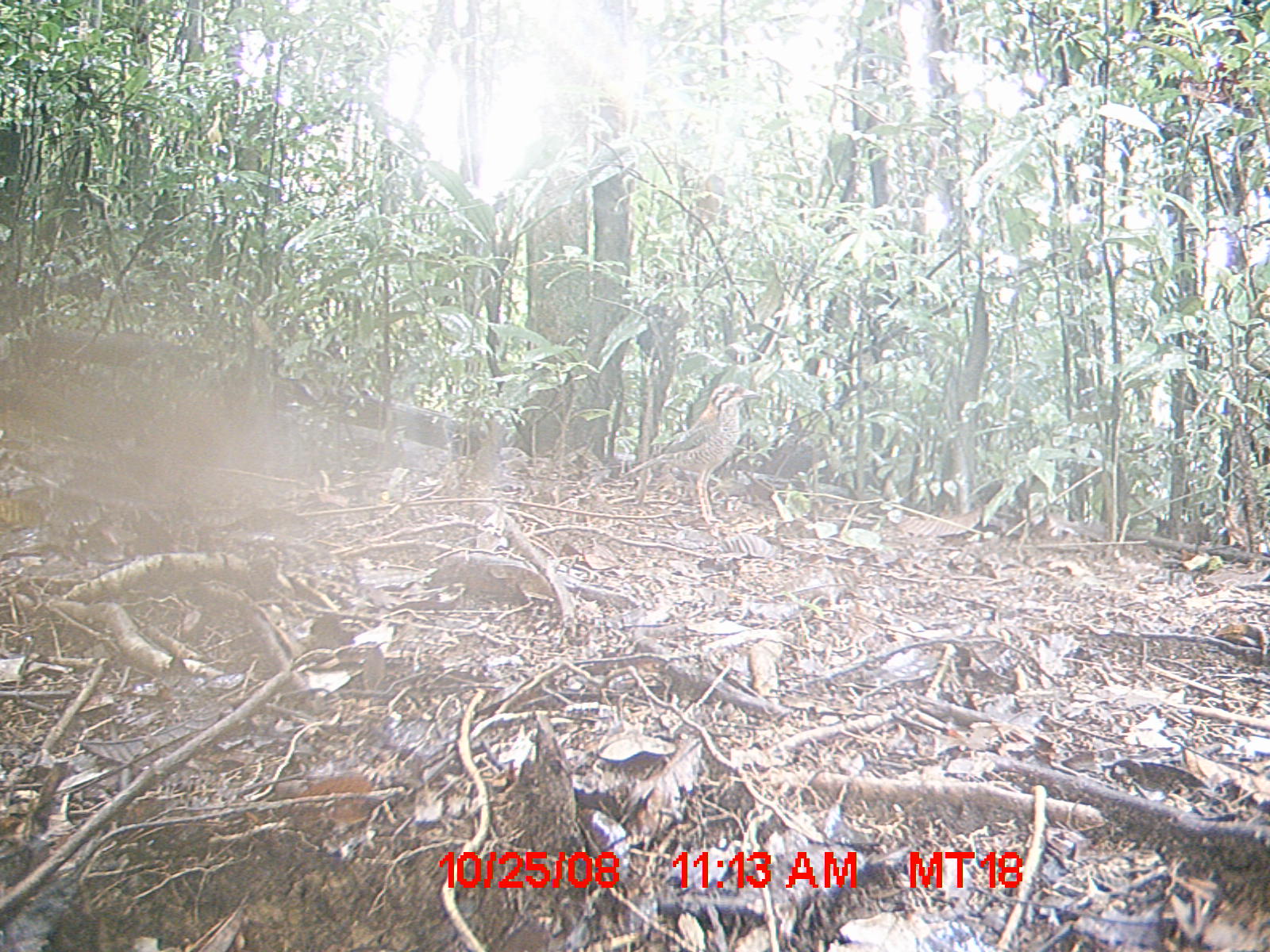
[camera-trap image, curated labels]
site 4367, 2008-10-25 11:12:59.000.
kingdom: Animalia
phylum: Chordata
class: Aves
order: Coraciiformes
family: Brachypteraciidae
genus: Brachypteracias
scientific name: Brachypteracias squamiger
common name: scaly ground-roller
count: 1